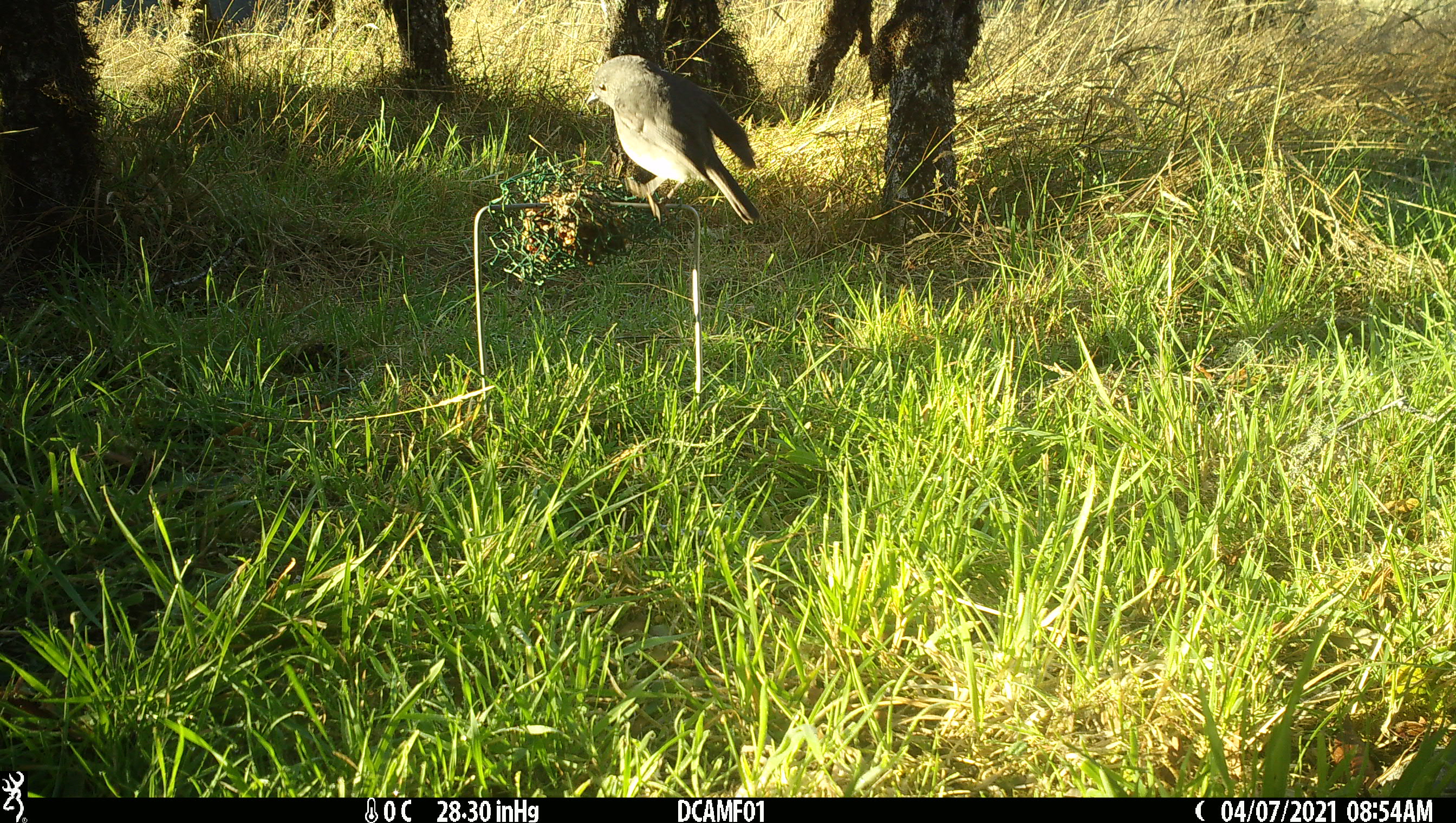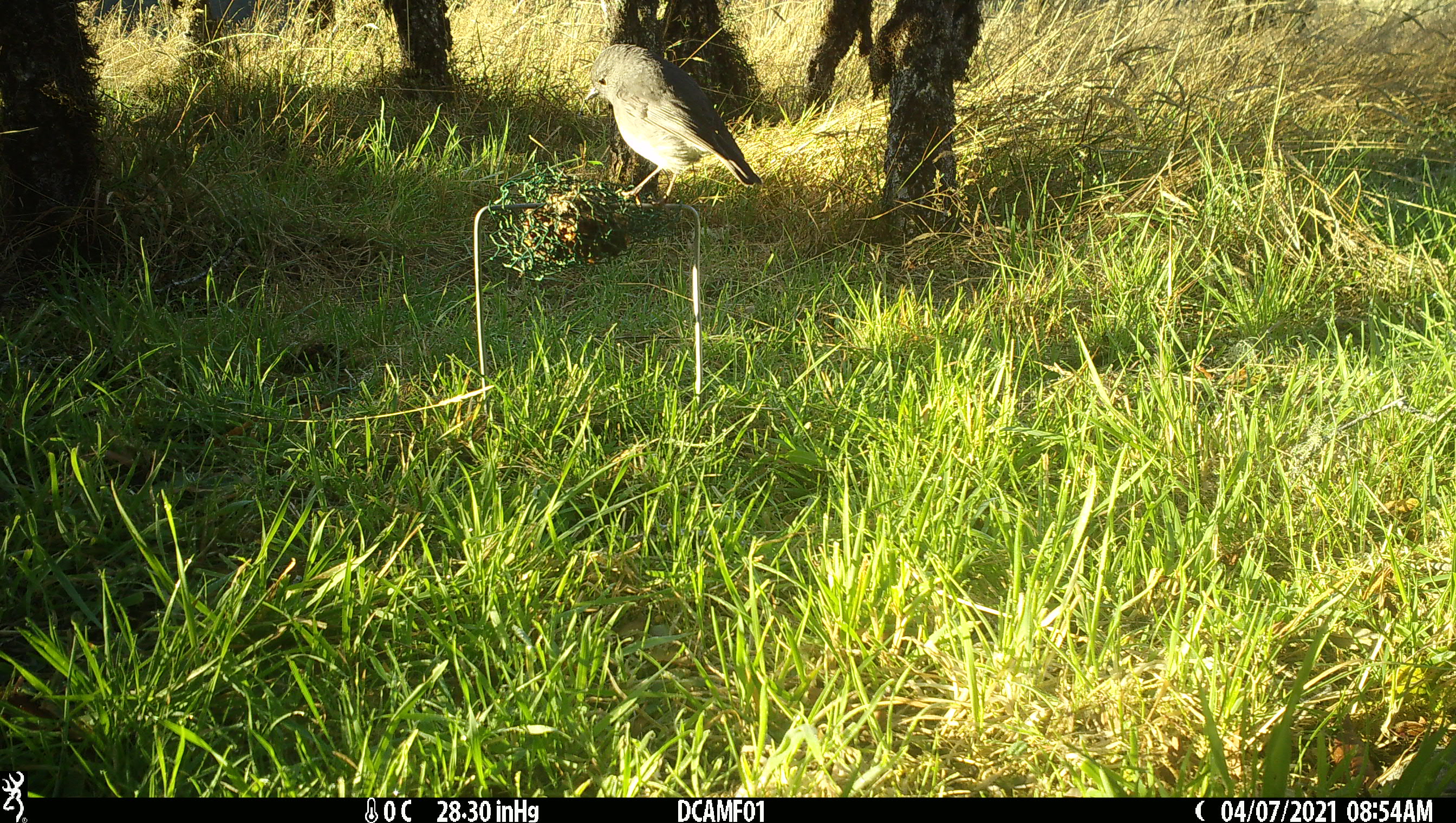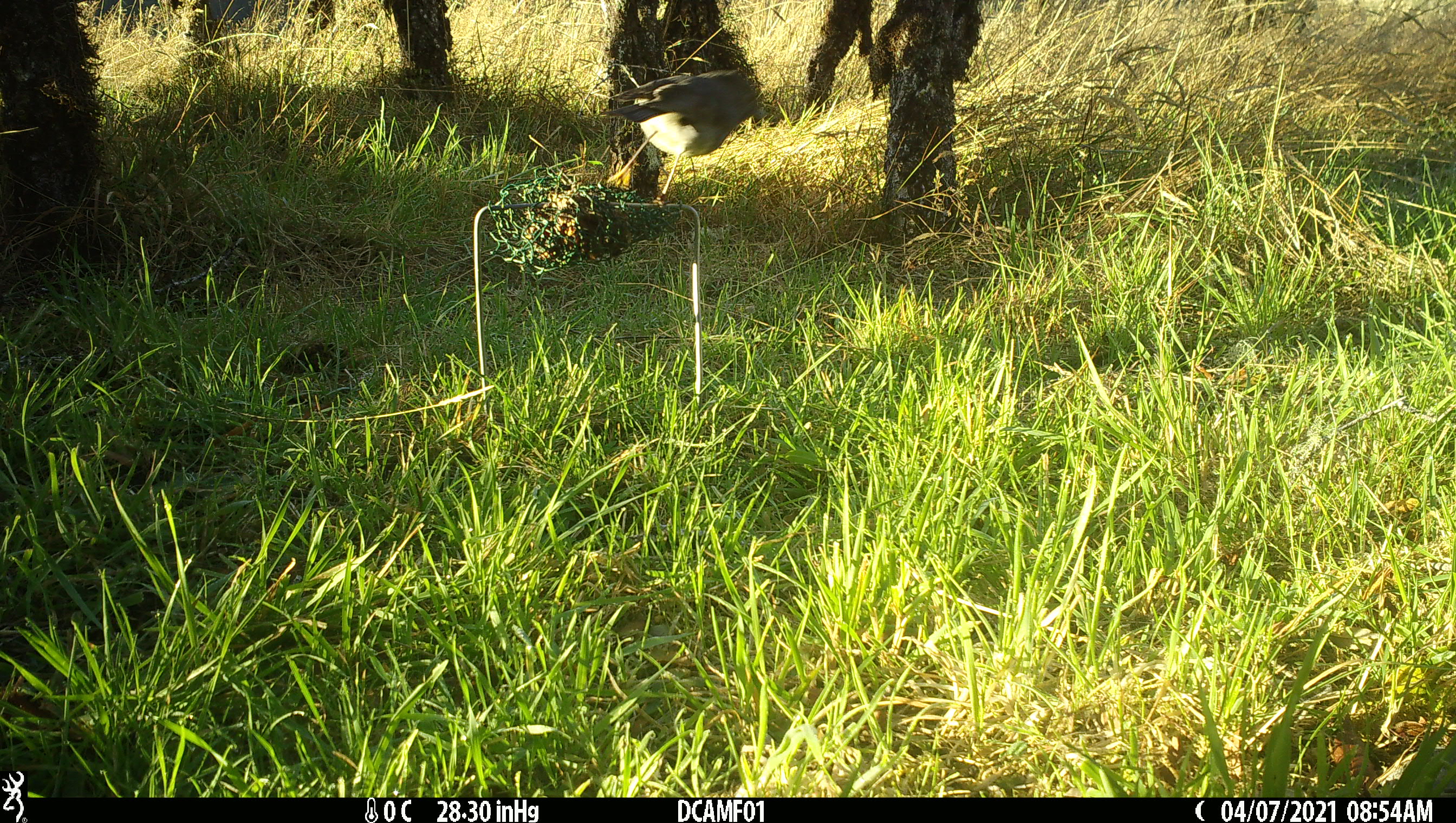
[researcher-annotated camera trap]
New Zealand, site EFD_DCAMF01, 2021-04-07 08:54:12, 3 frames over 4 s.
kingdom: Animalia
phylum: Chordata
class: Aves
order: Passeriformes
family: Petroicidae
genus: Petroica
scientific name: Petroica australis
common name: new zealand robin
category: robin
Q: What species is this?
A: Robin (new zealand robin) (Petroica australis).